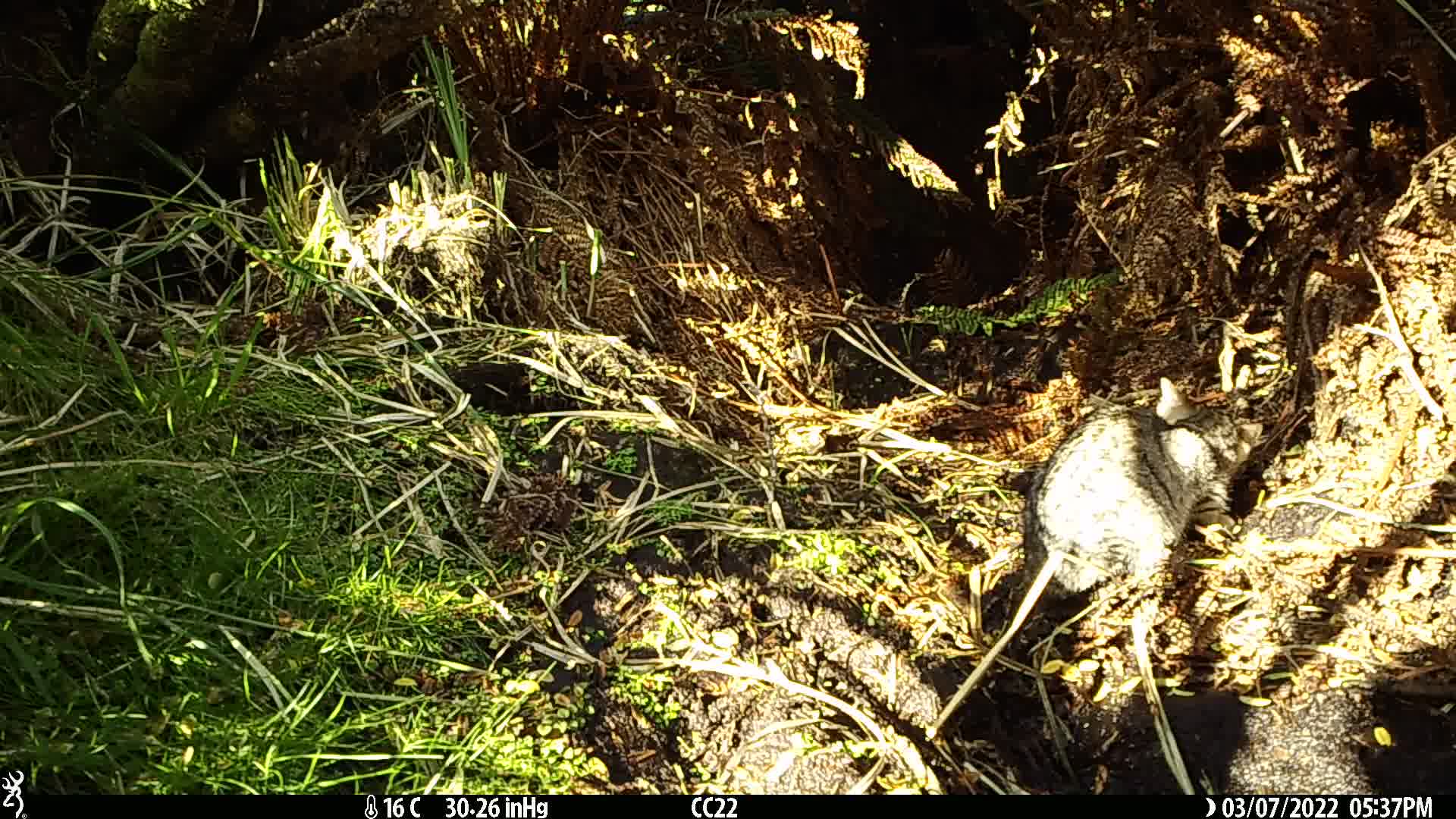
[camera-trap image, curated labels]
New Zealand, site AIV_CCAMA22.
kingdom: Animalia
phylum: Chordata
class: Mammalia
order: Carnivora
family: Felidae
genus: Felis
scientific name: Felis catus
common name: domestic cat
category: cat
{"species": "cat (domestic cat) (Felis catus)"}